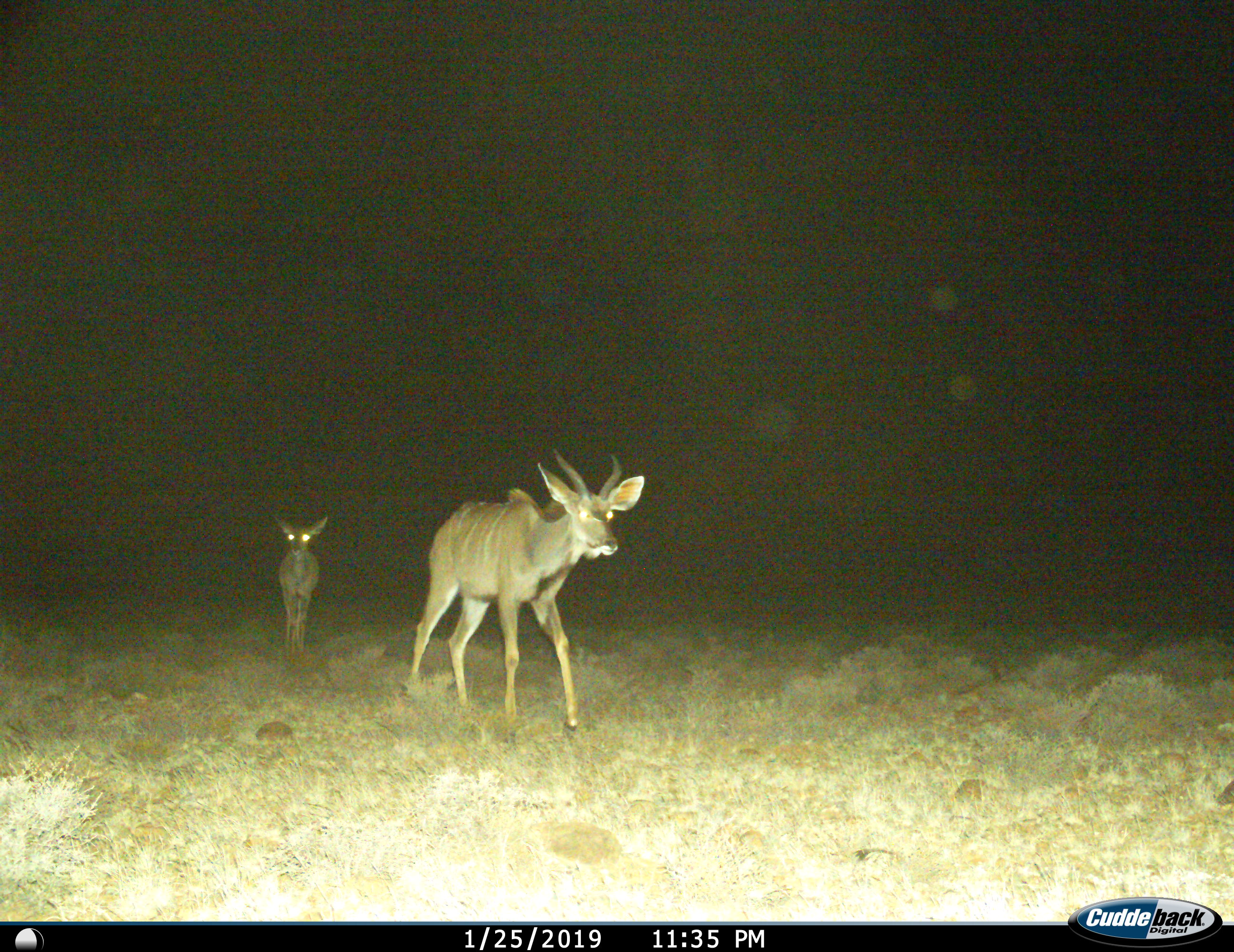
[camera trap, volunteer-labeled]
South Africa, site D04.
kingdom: Animalia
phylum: Chordata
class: Mammalia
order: Artiodactyla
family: Bovidae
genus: Tragelaphus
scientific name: Tragelaphus strepsiceros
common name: greater kudu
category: kudu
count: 2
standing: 0%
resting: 0%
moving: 100%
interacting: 0%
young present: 50%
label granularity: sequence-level